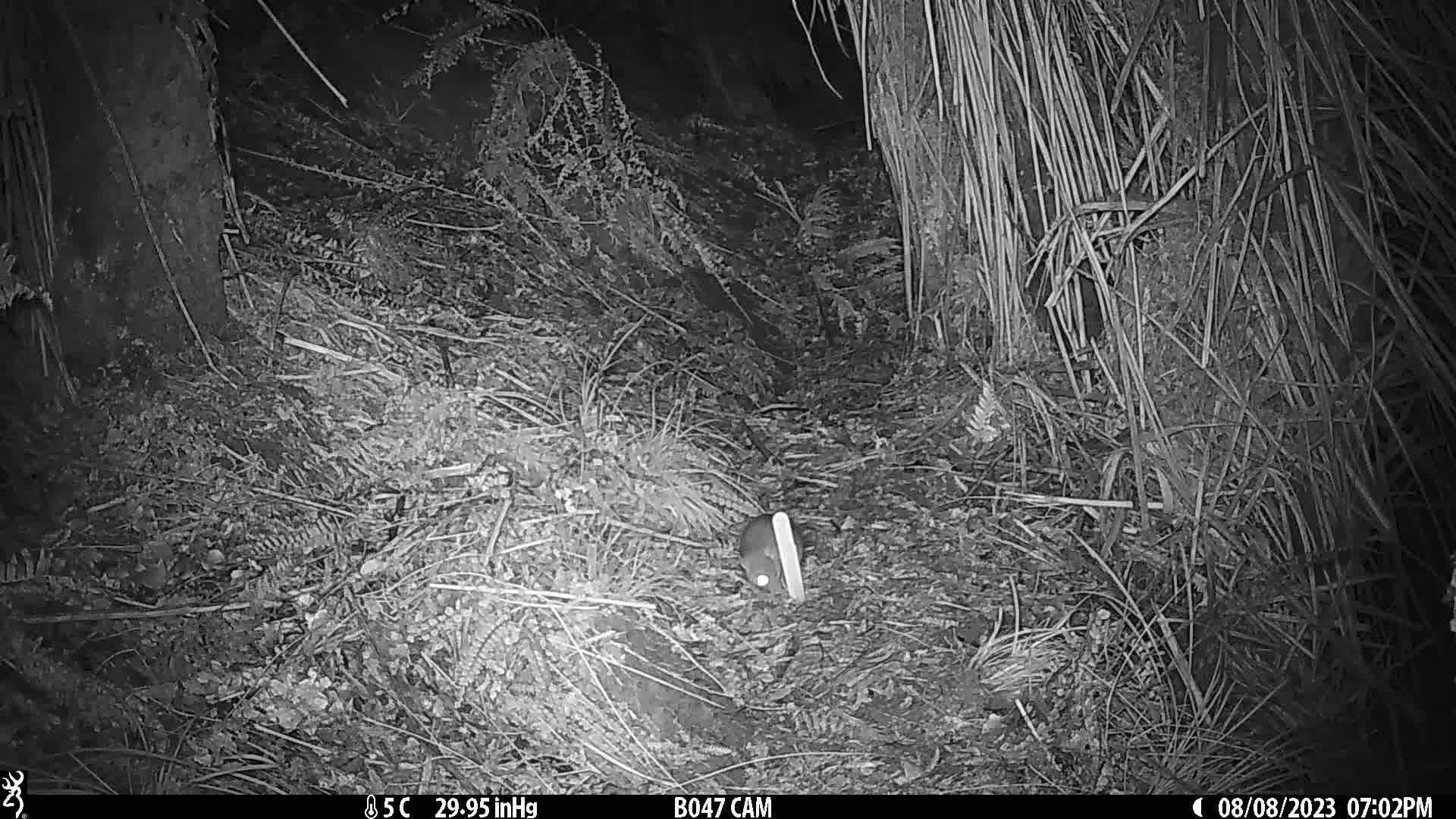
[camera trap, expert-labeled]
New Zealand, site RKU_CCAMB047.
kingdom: Animalia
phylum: Chordata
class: Mammalia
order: Rodentia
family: Muridae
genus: Rattus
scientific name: Rattus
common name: rat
Rat (Rattus).